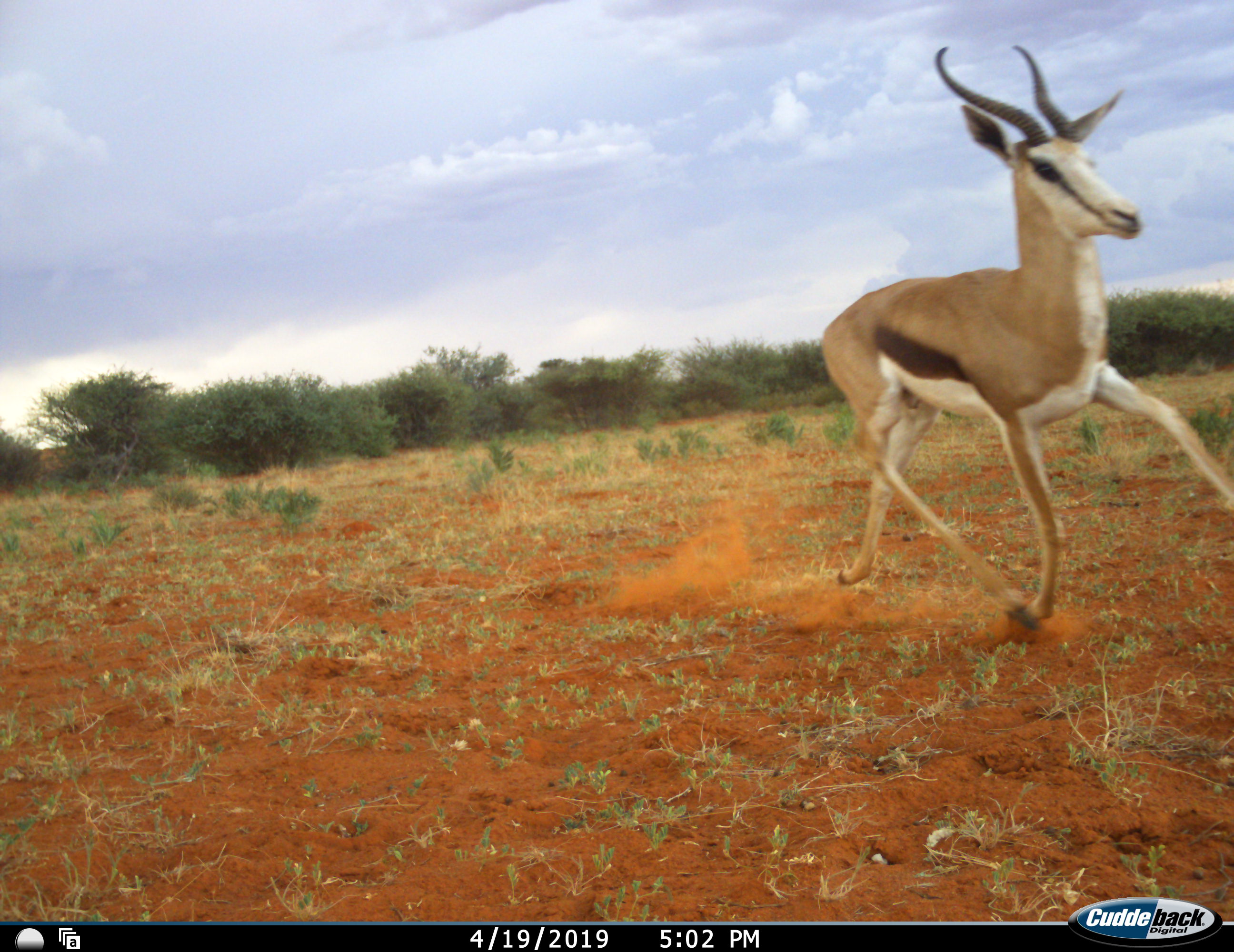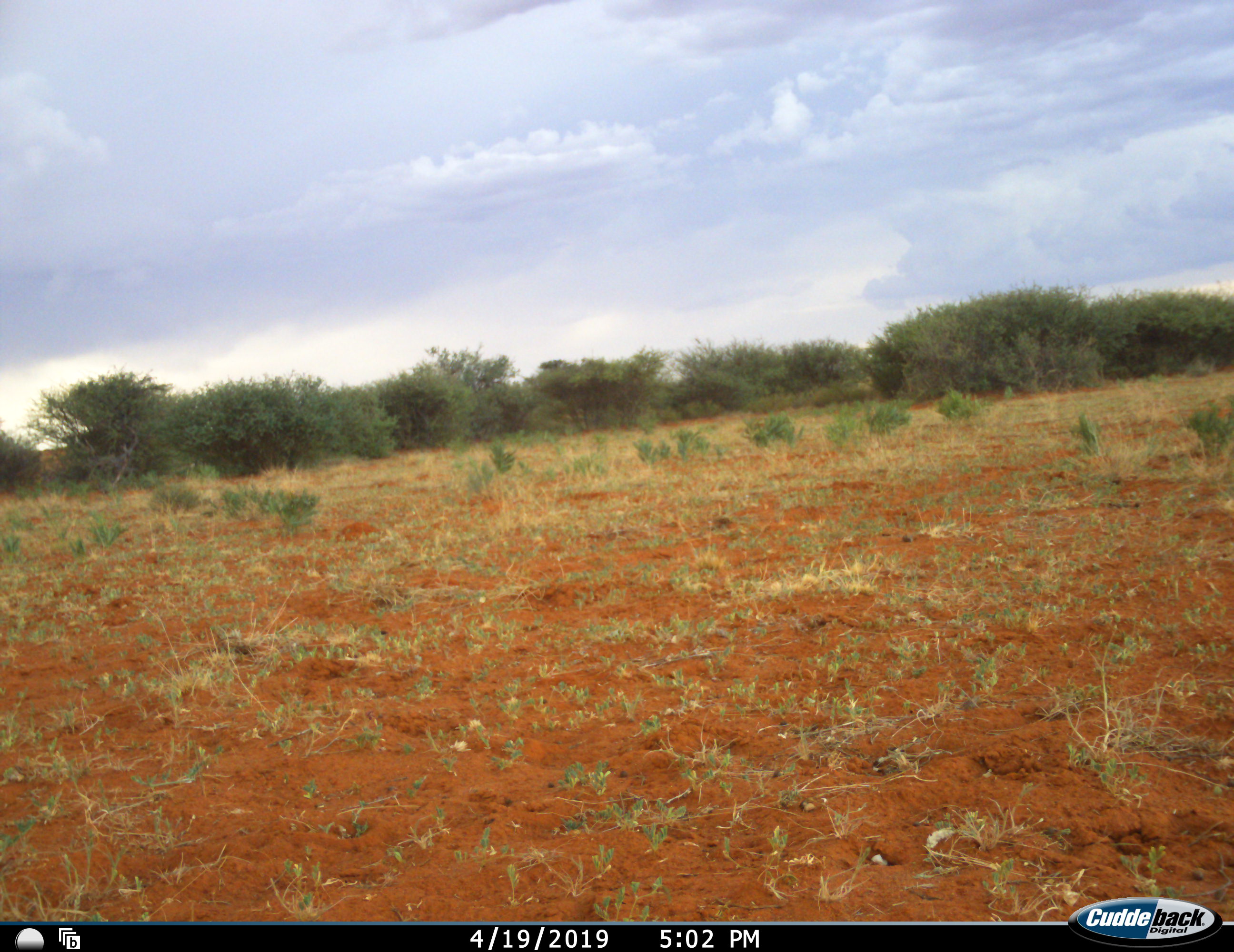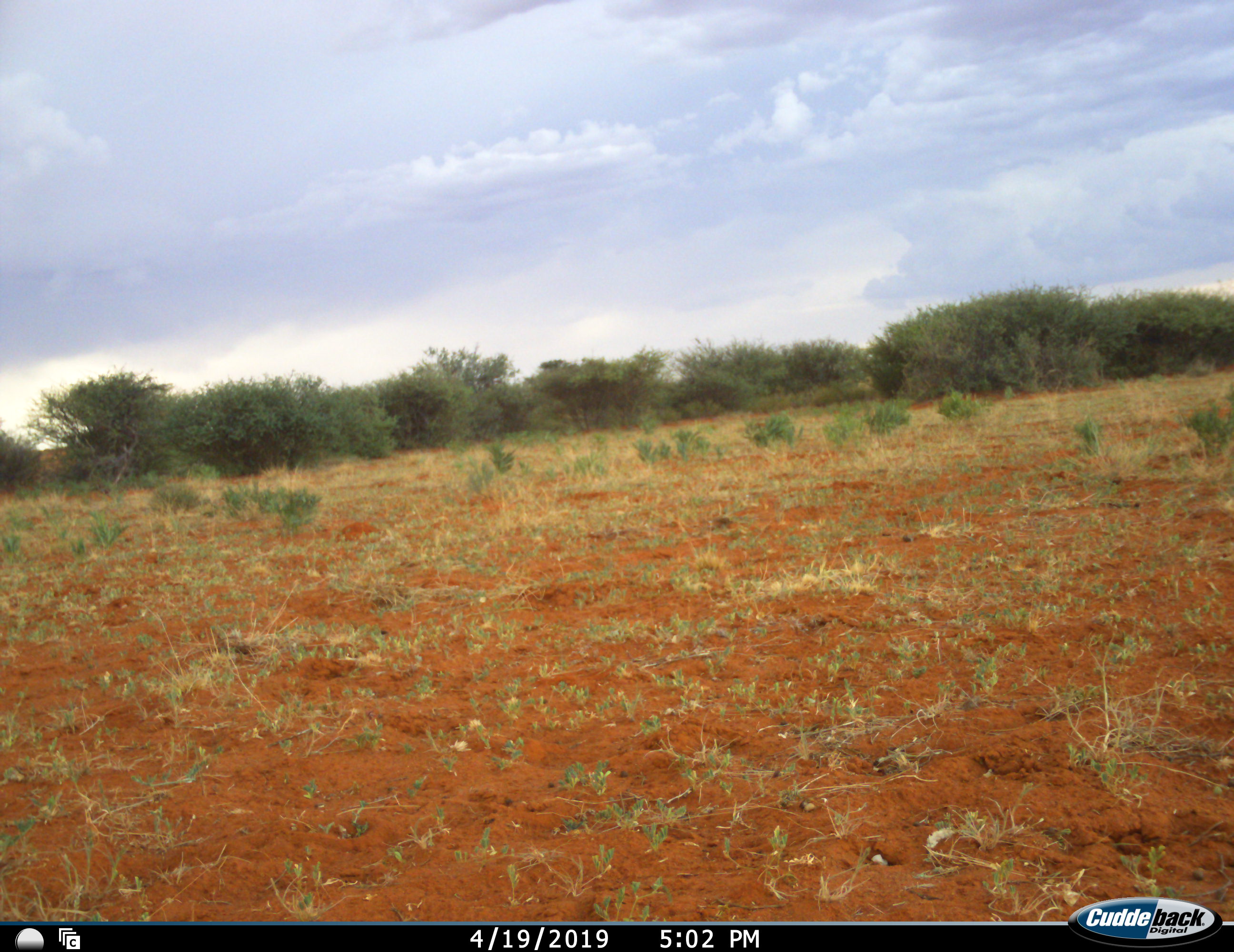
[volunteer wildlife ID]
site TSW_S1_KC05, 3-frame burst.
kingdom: Animalia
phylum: Chordata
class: Mammalia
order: Artiodactyla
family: Bovidae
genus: Antidorcas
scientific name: Antidorcas marsupialis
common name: springbok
Springbok (Antidorcas marsupialis), count 1. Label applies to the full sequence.